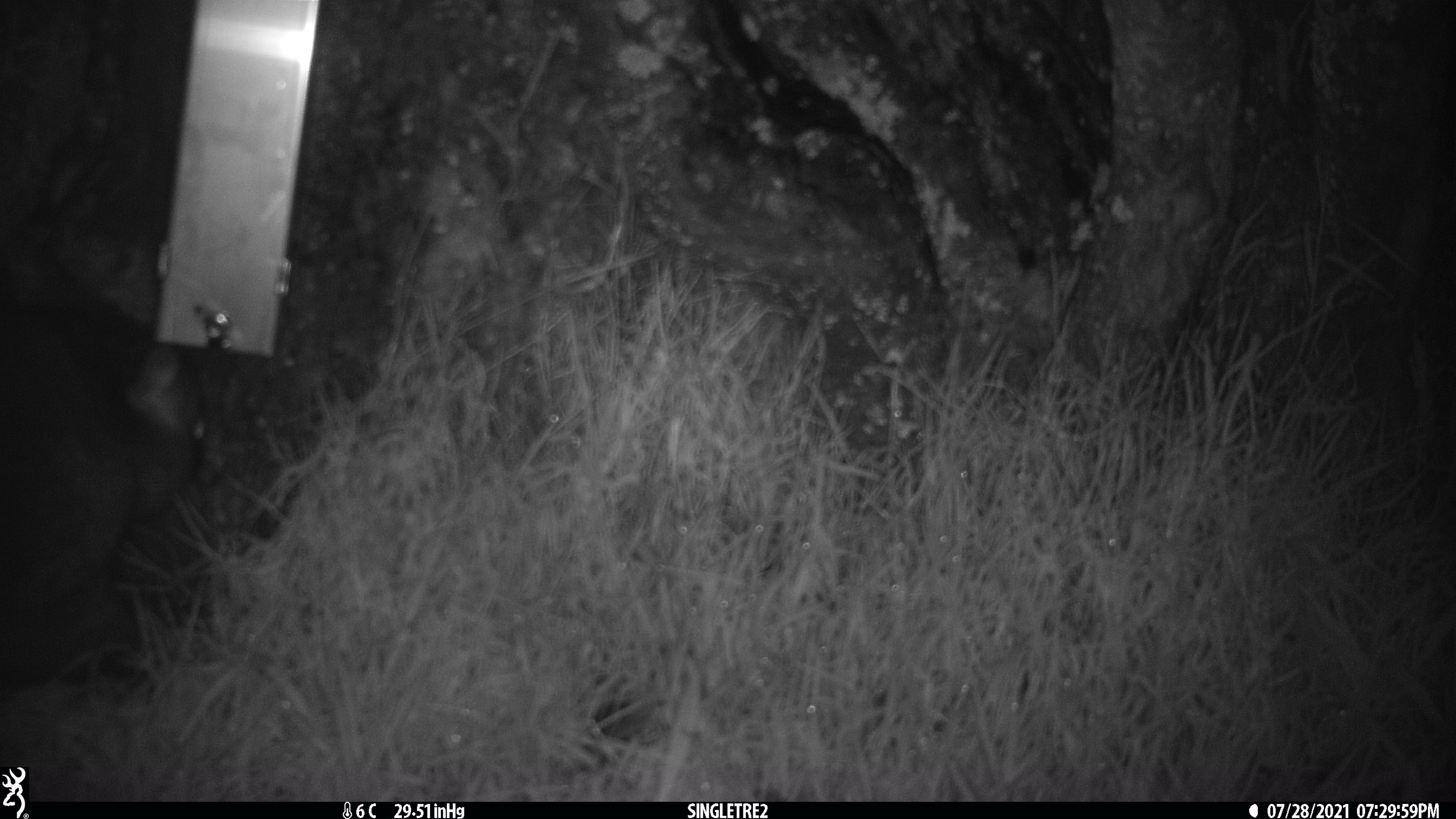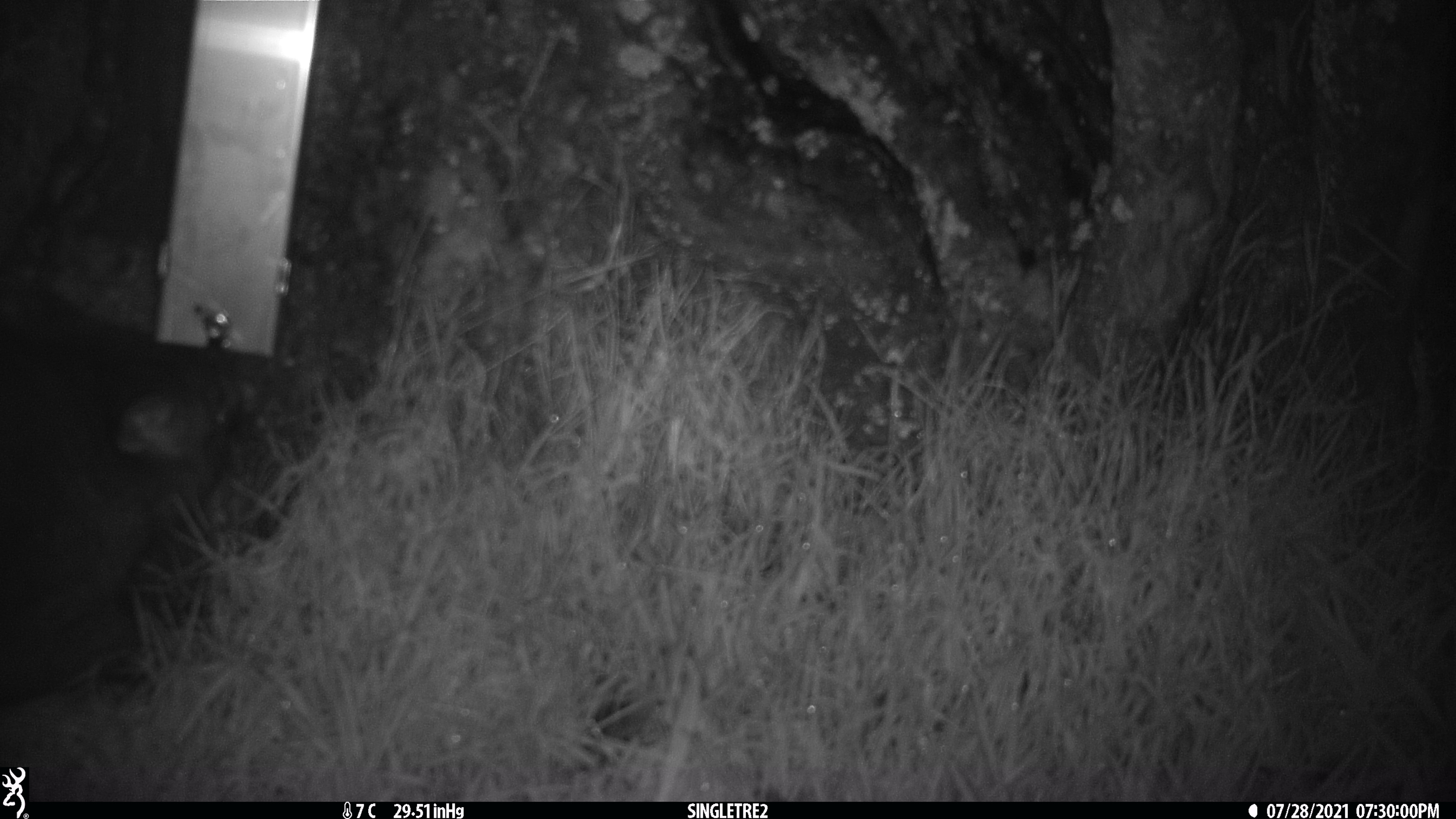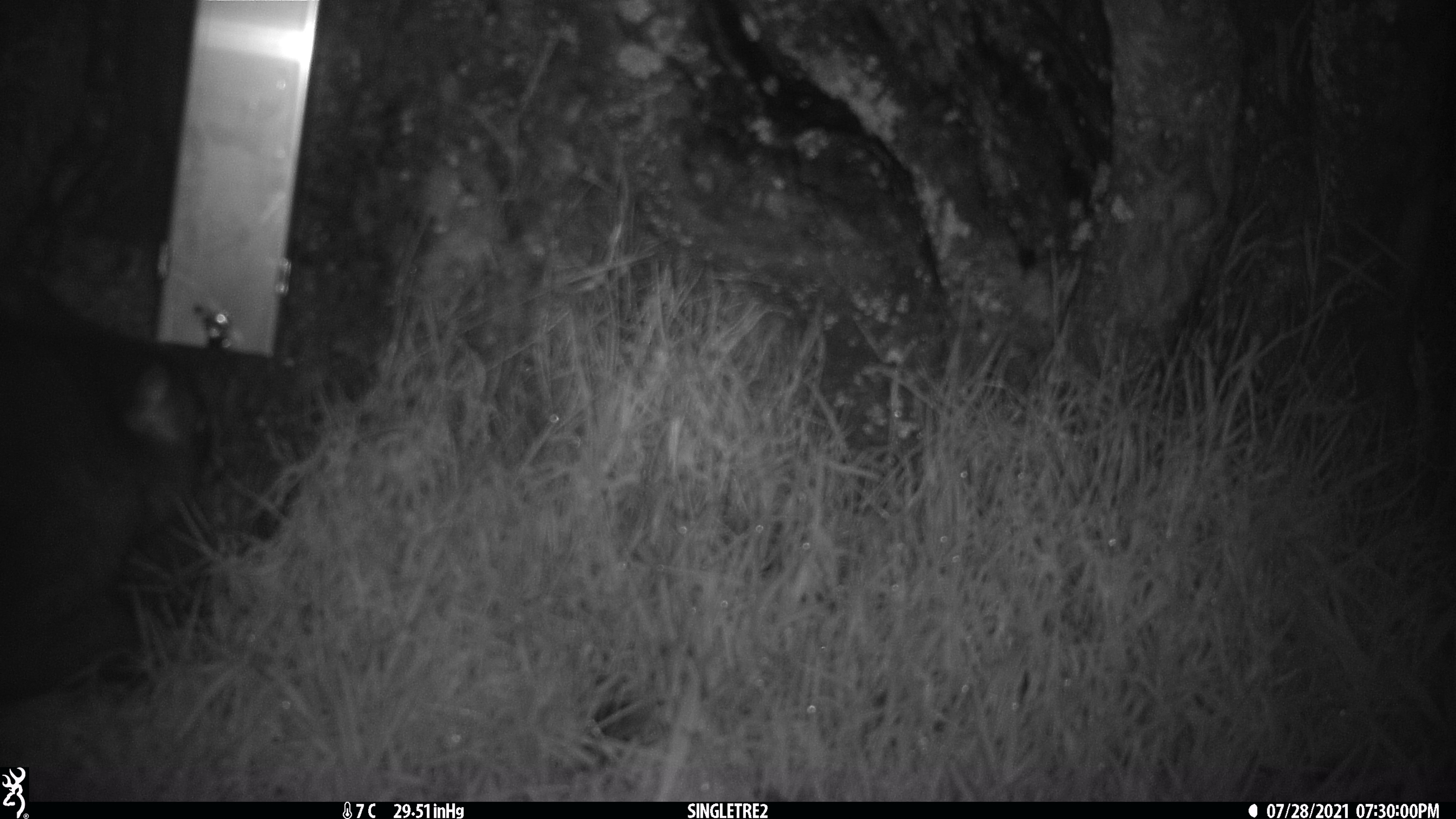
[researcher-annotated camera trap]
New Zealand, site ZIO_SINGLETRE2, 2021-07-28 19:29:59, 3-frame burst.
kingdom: Animalia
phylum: Chordata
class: Mammalia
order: Diprotodontia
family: Phalangeridae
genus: Trichosurus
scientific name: Trichosurus vulpecula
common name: common brushtail possum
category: possum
Possum (common brushtail possum) (Trichosurus vulpecula).